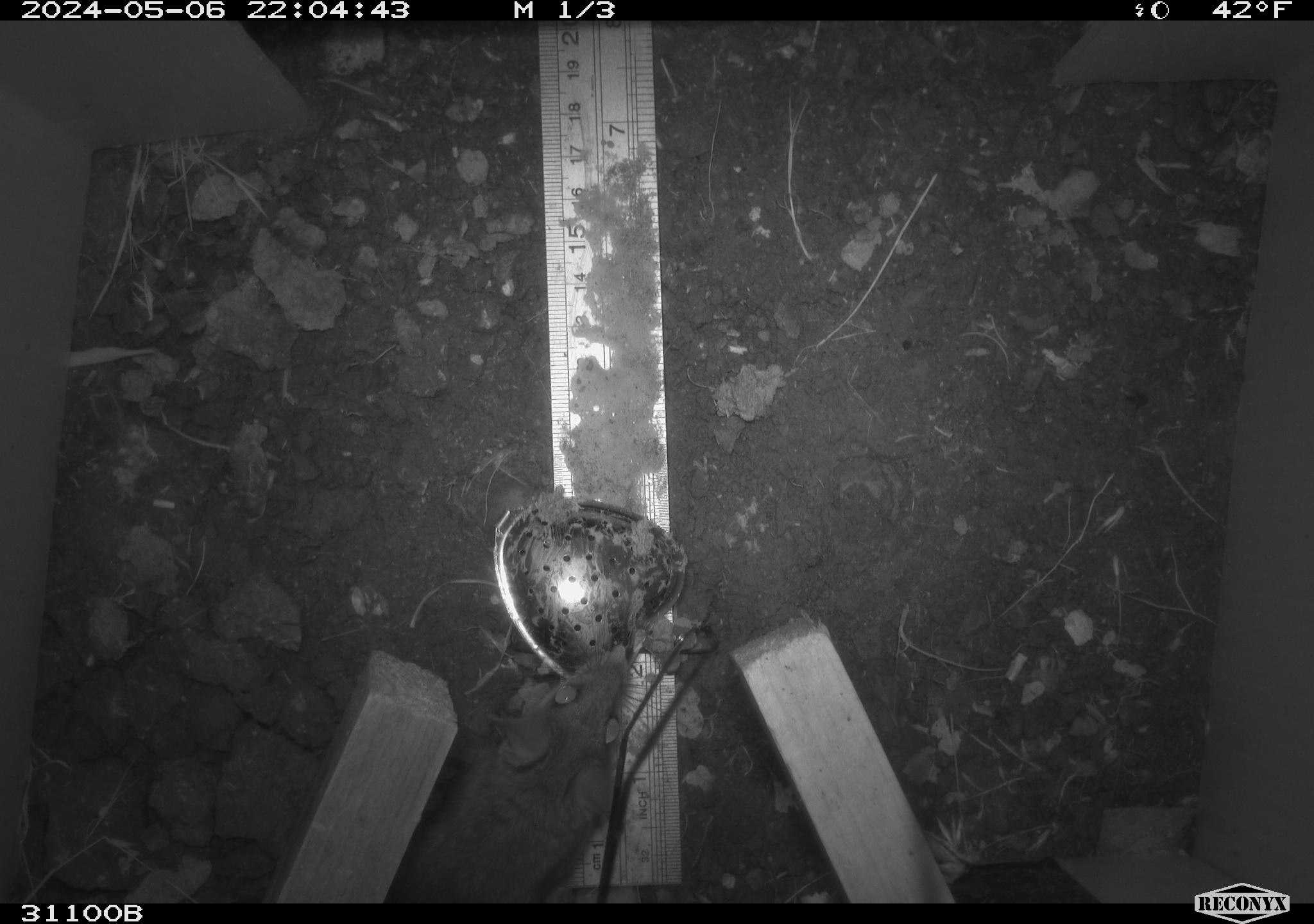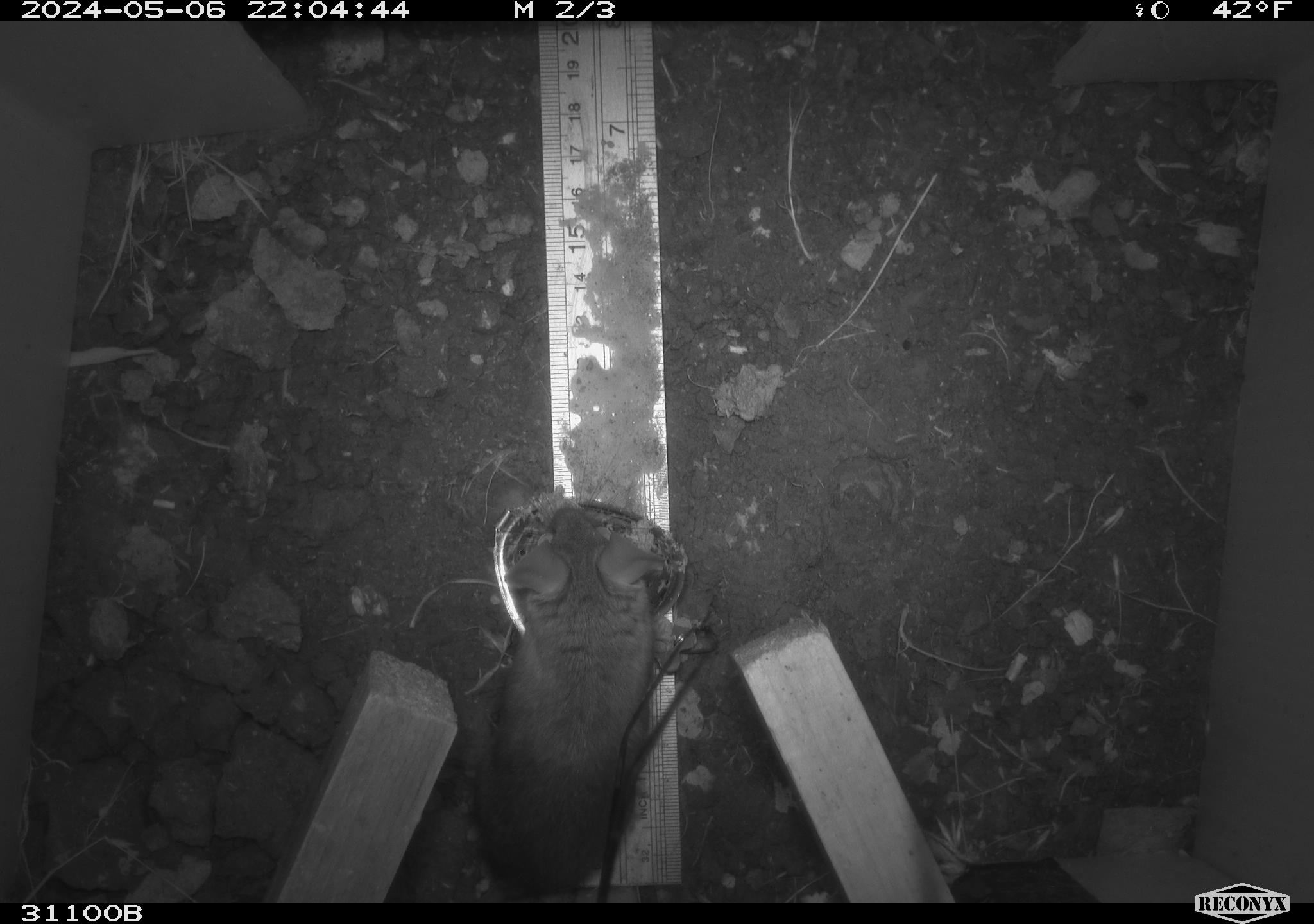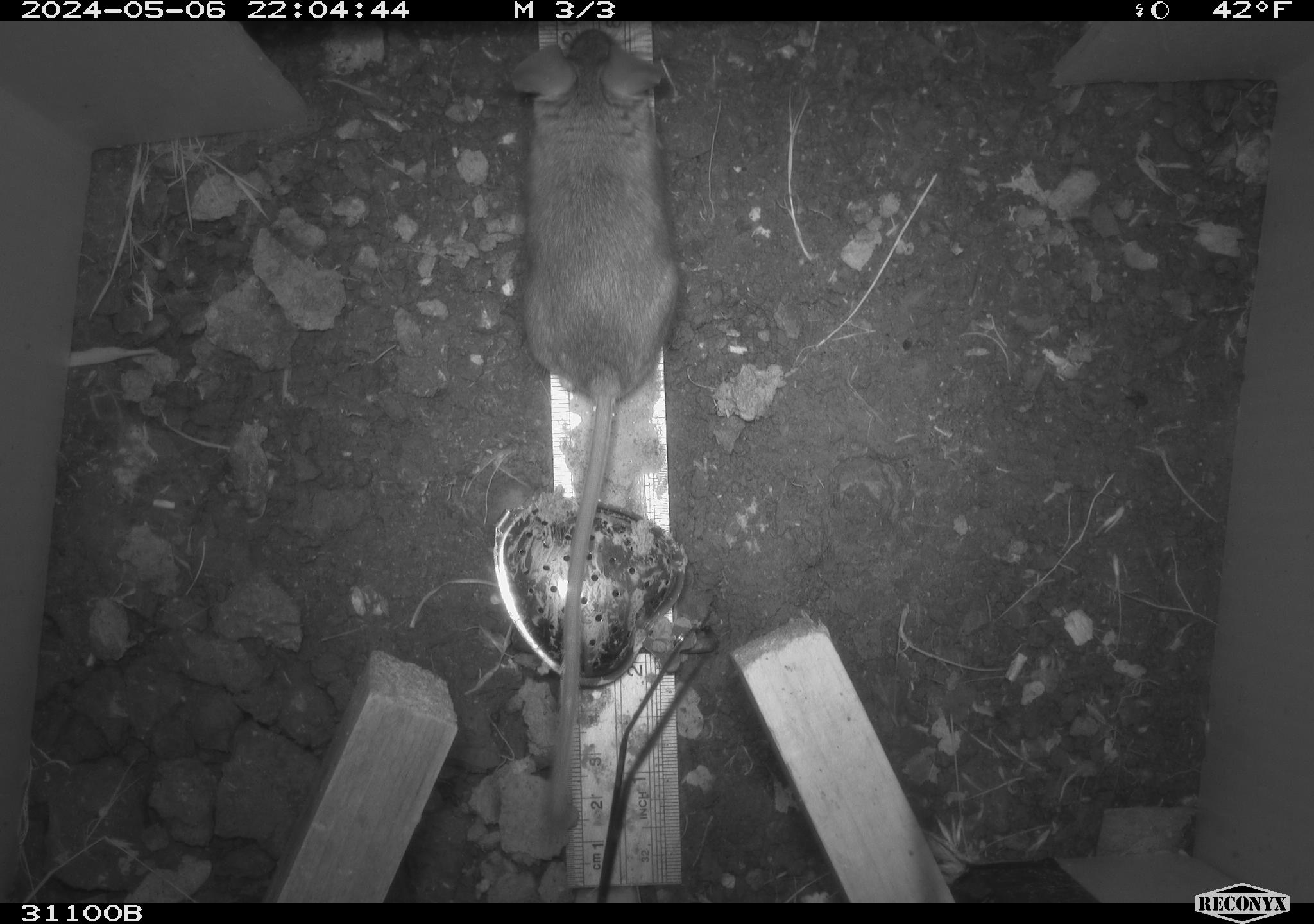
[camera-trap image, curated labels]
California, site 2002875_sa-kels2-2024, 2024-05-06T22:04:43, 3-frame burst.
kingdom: Animalia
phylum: Chordata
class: Mammalia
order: Rodentia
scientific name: Rodentia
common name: rodent